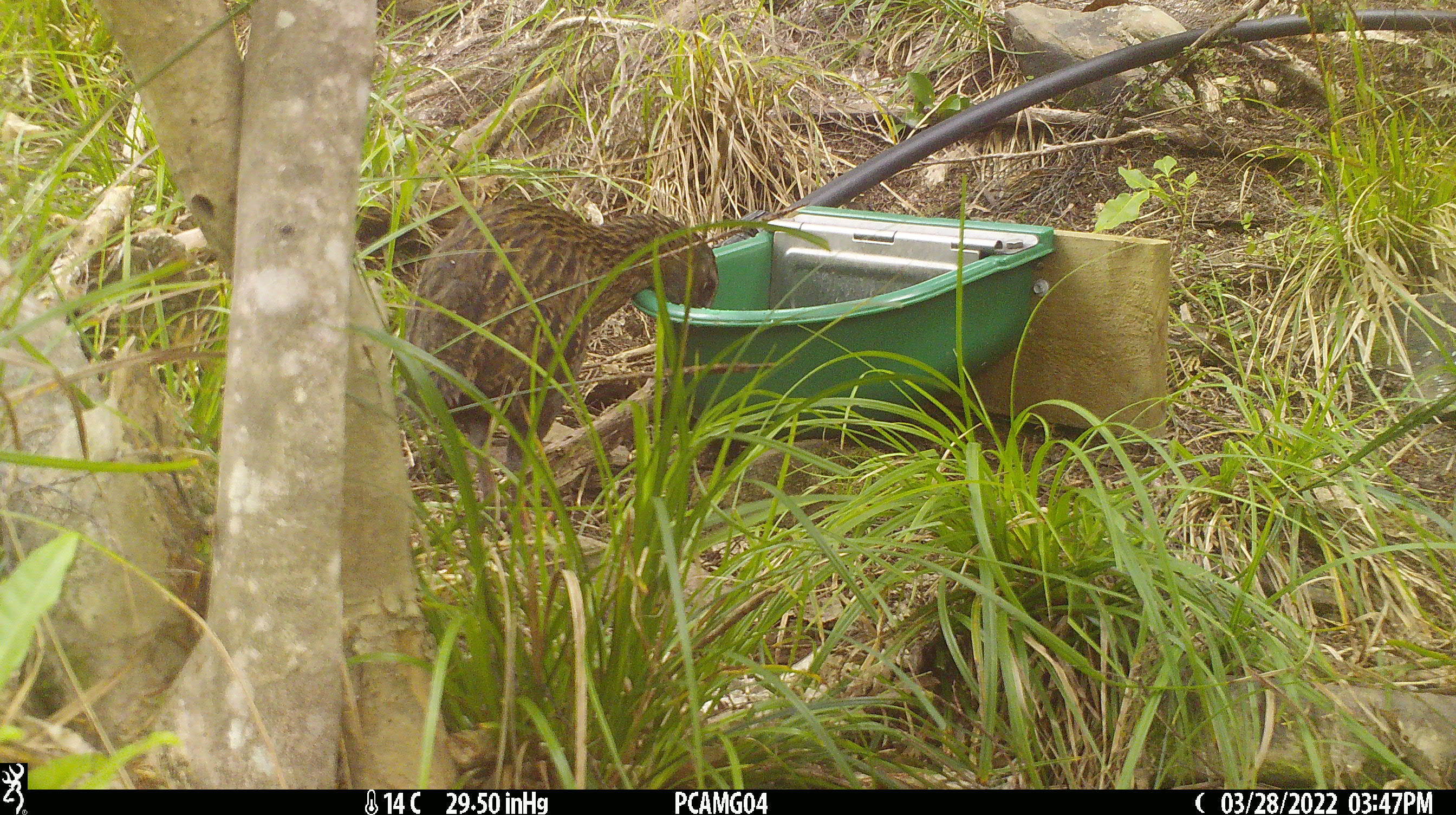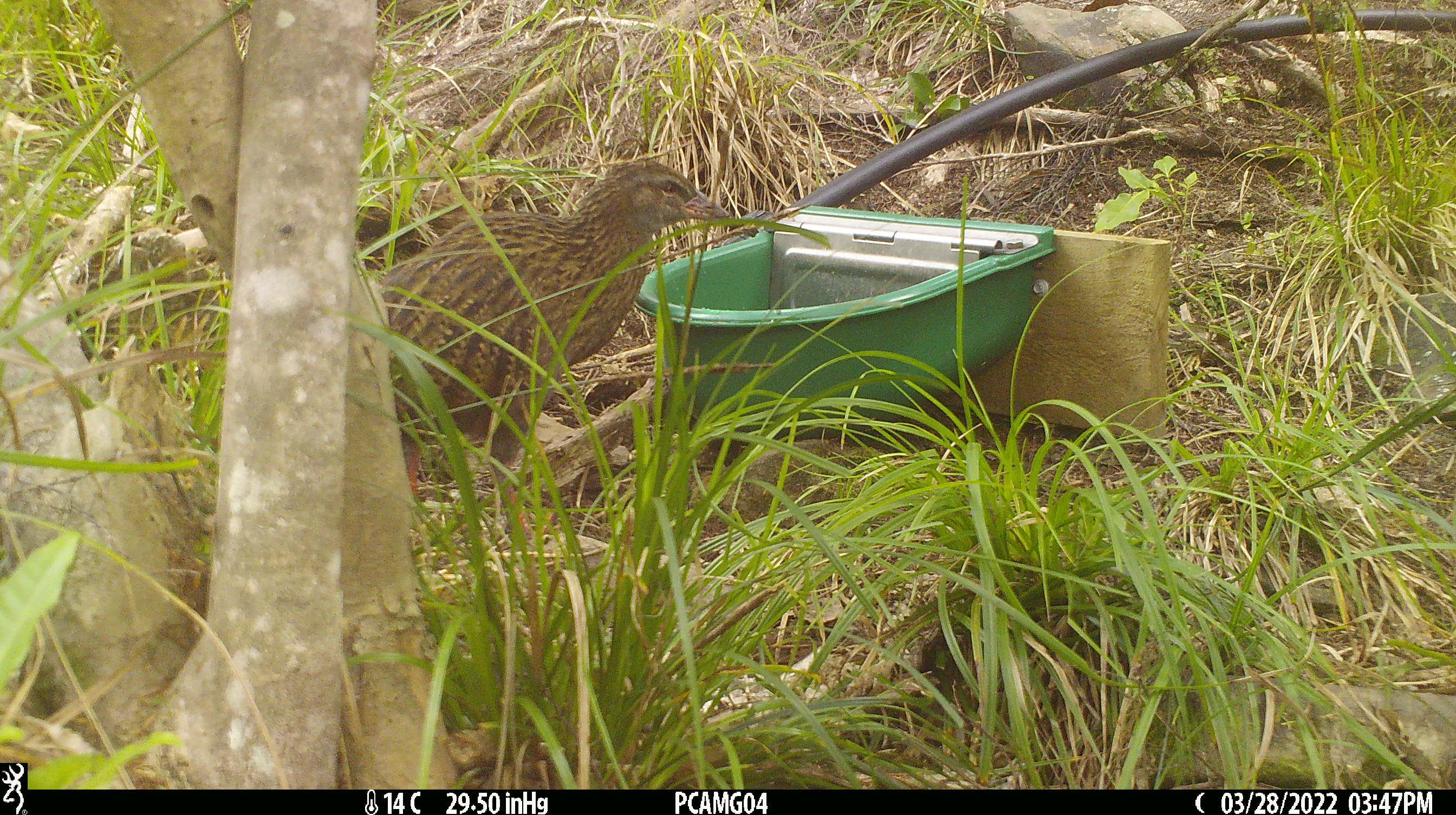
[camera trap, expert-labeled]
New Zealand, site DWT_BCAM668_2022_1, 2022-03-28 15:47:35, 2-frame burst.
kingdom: Animalia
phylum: Chordata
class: Aves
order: Gruiformes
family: Rallidae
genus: Gallirallus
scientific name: Gallirallus australis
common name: weka